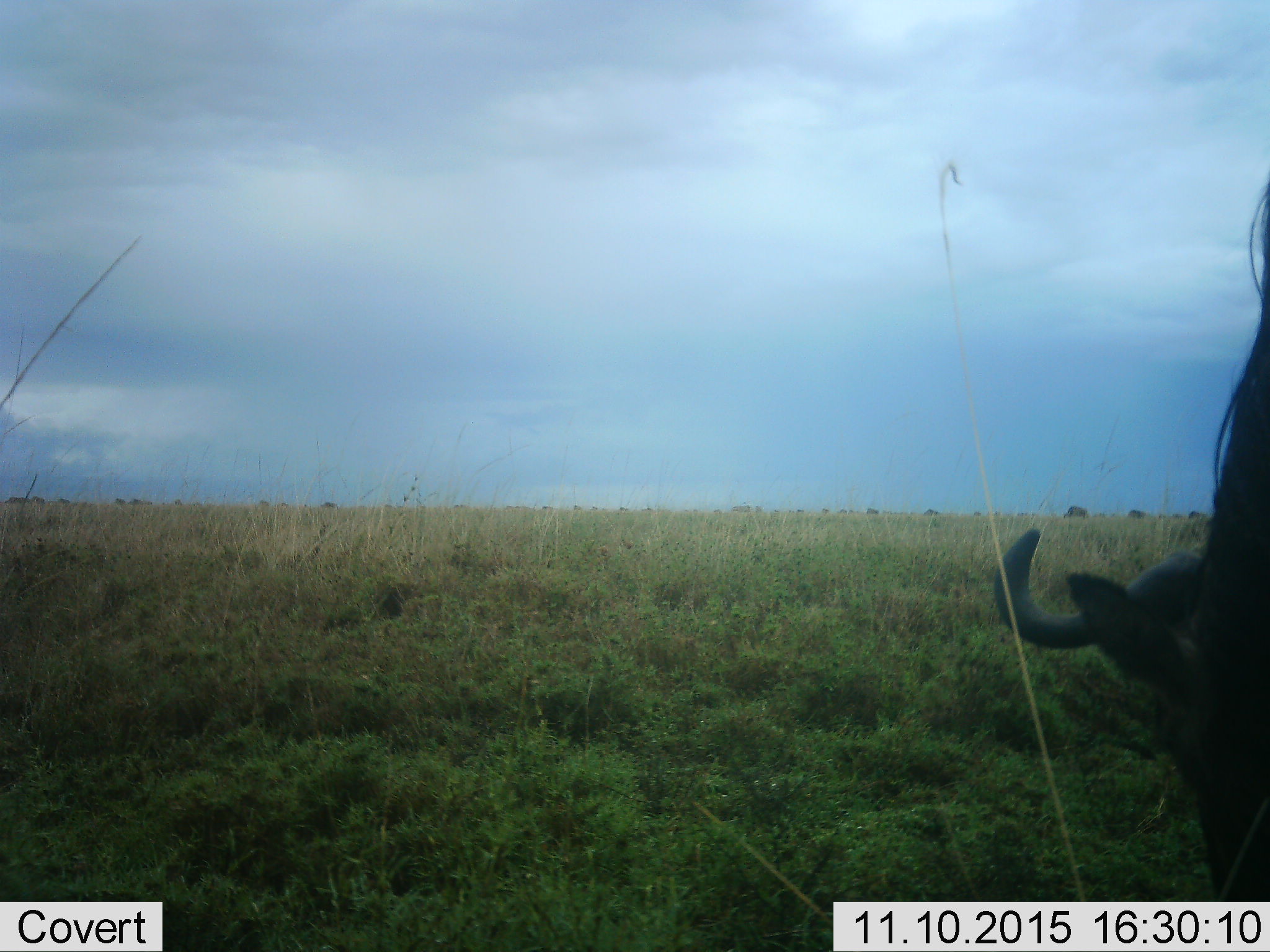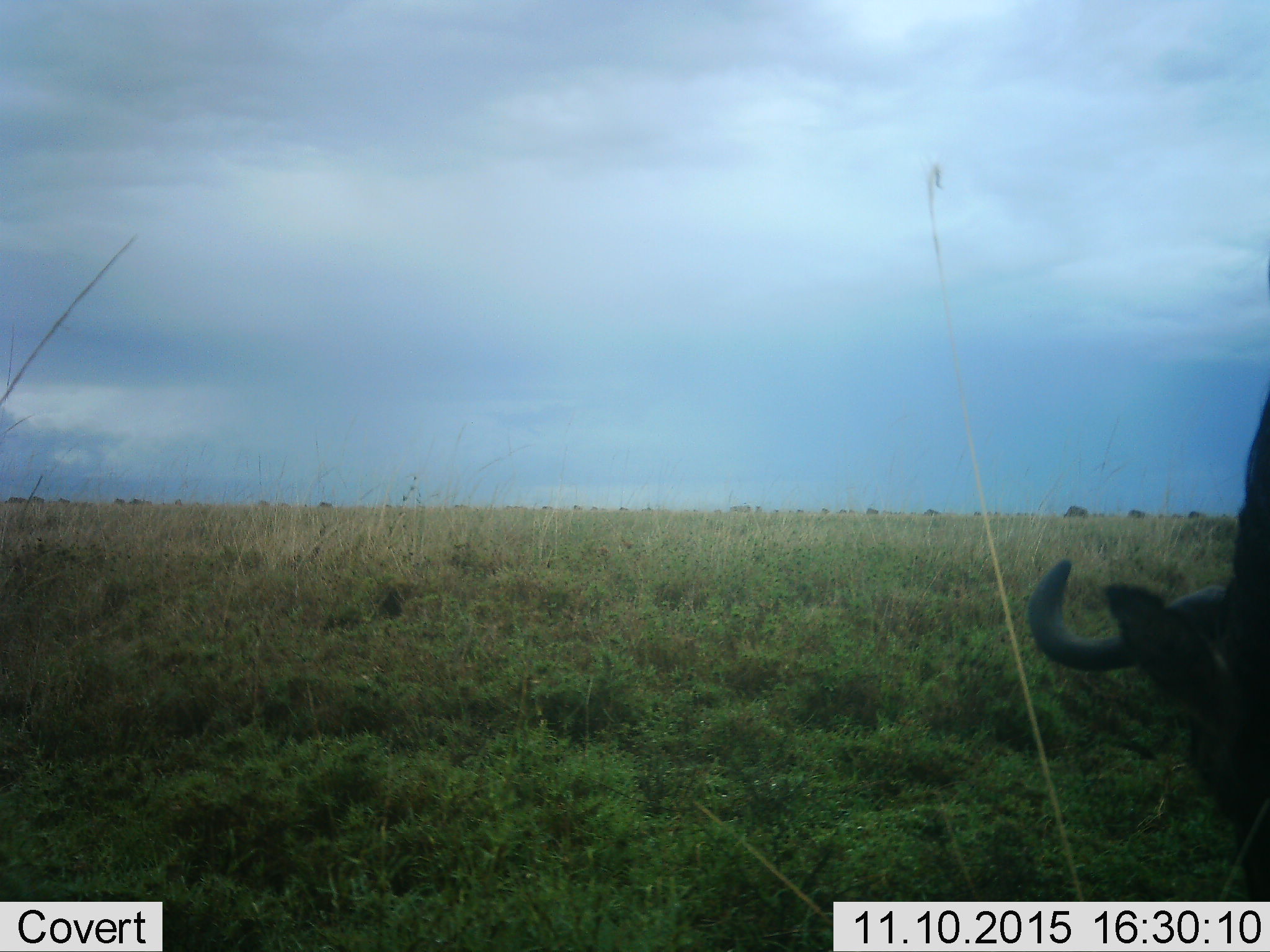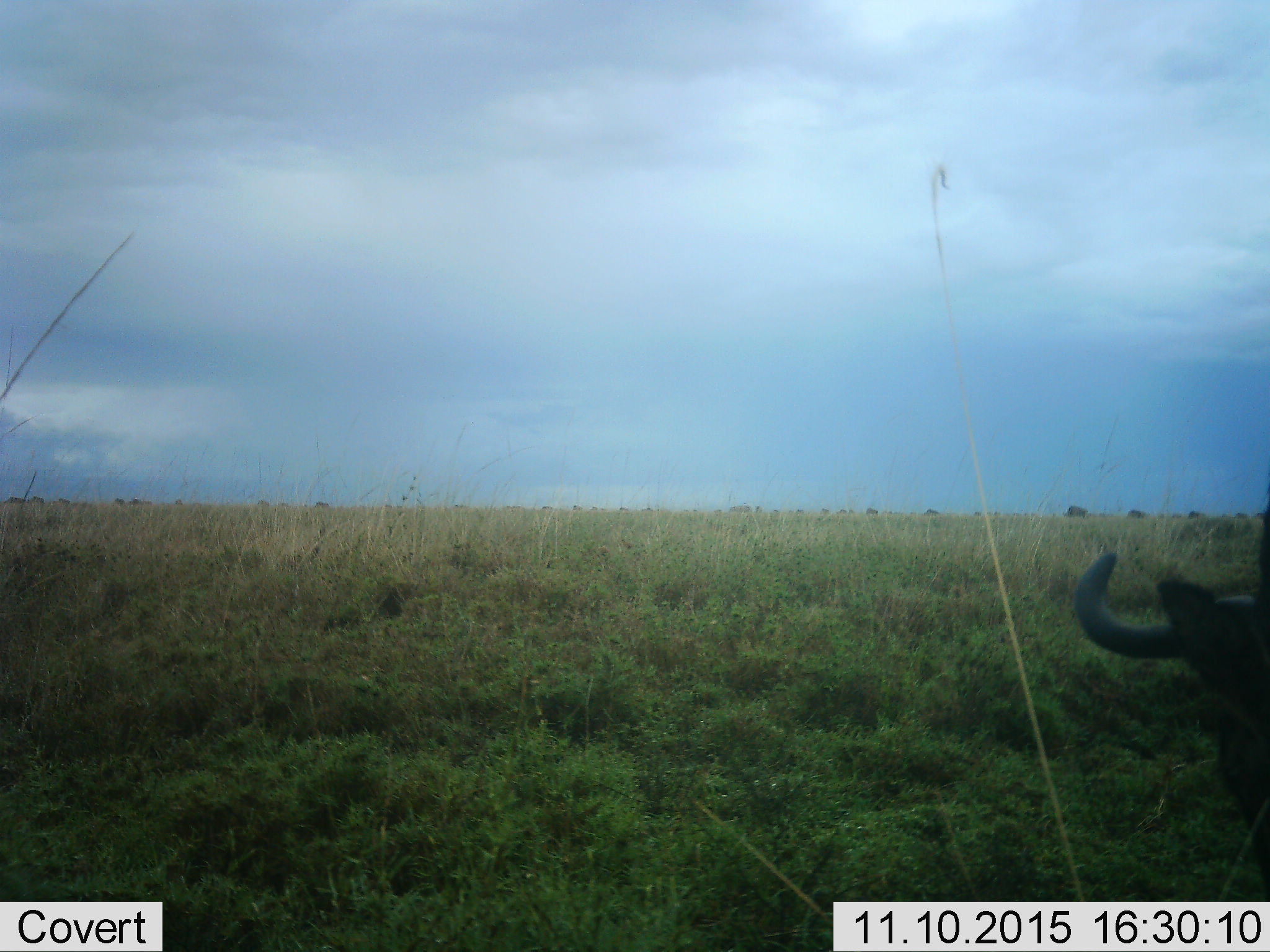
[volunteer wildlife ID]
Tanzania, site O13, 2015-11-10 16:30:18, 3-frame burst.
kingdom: Animalia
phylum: Chordata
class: Mammalia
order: Artiodactyla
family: Bovidae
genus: Connochaetes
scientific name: Connochaetes taurinus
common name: blue wildebeest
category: wildebeest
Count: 11-50.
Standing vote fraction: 71%.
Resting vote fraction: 0%.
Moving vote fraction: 29%.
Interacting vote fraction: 0%.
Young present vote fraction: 0%.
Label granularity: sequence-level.